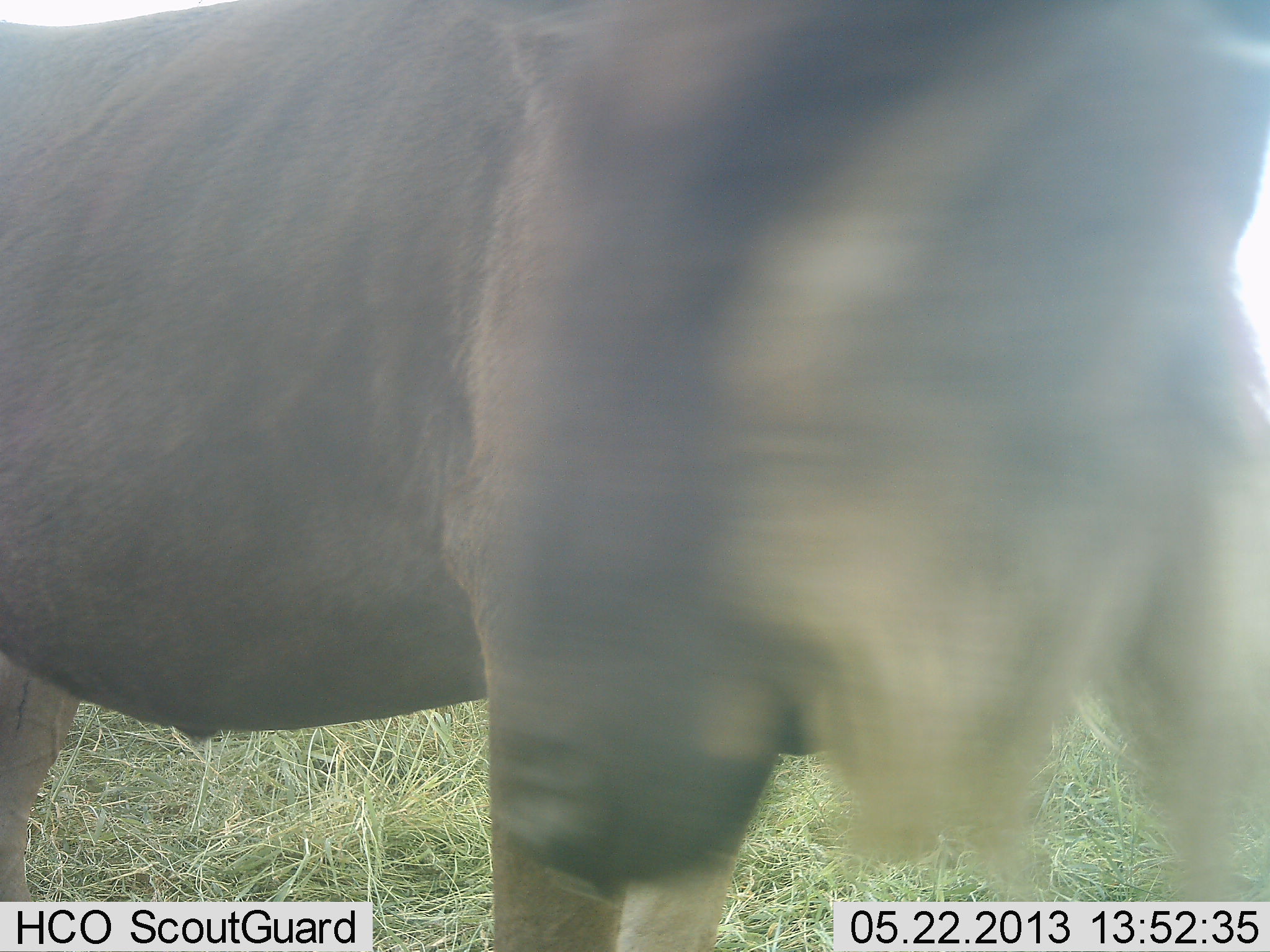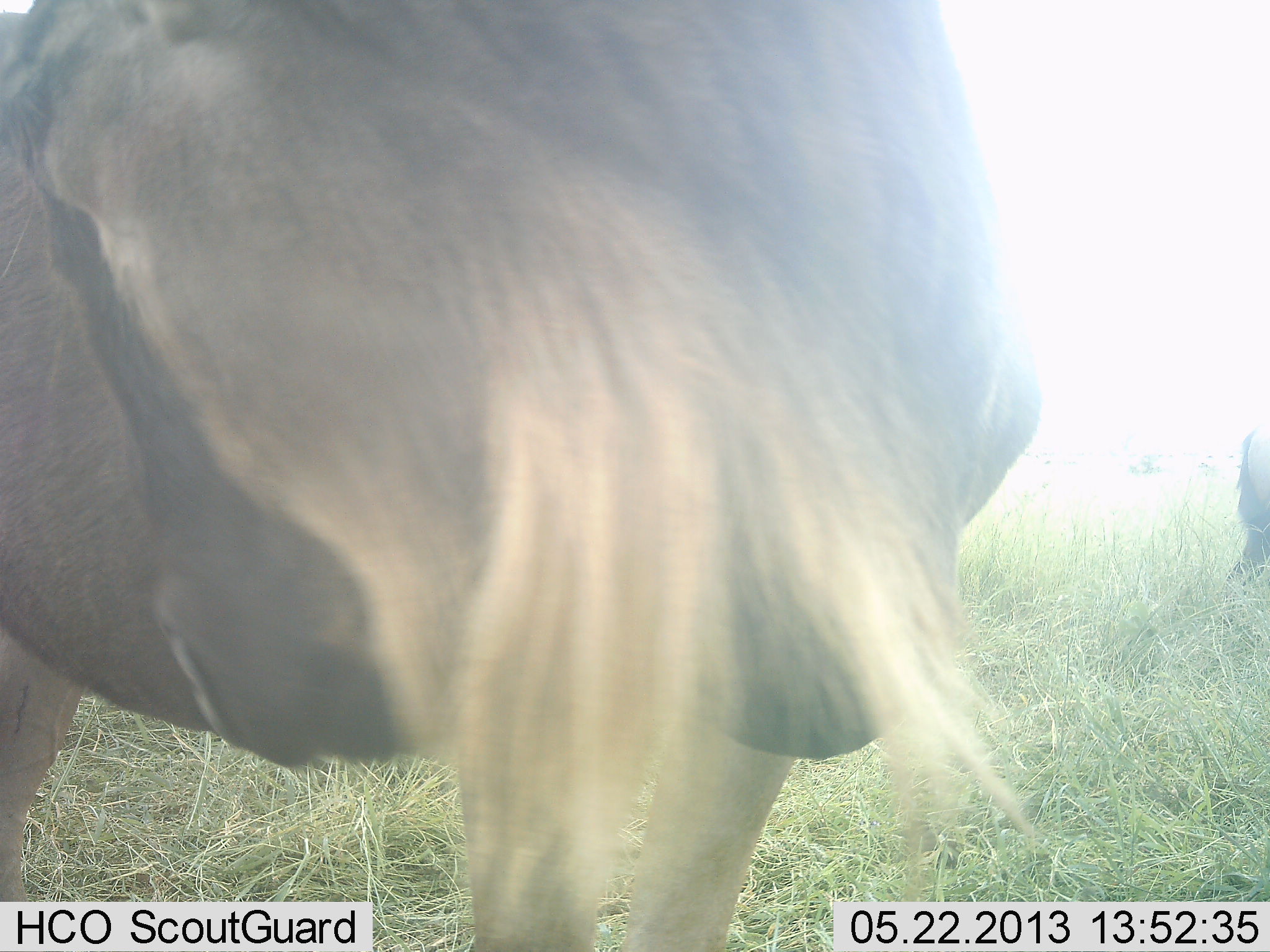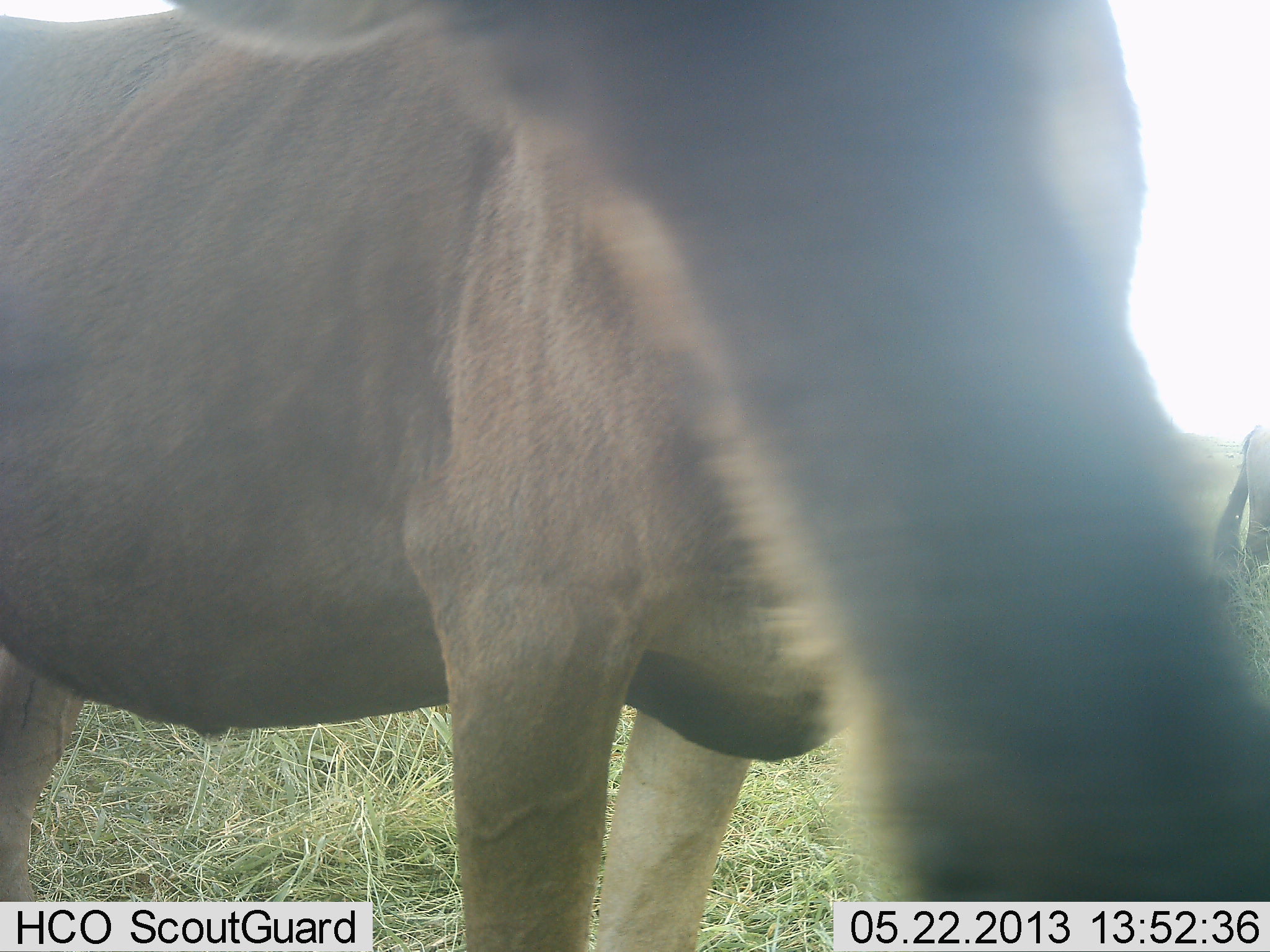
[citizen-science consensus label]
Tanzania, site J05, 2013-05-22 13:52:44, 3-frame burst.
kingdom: Animalia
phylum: Chordata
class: Mammalia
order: Artiodactyla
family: Bovidae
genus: Connochaetes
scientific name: Connochaetes taurinus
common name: blue wildebeest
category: wildebeest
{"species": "wildebeest (blue wildebeest) (Connochaetes taurinus)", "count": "2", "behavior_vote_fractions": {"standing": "94%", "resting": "0%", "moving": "6%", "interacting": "0%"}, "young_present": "0%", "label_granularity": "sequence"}